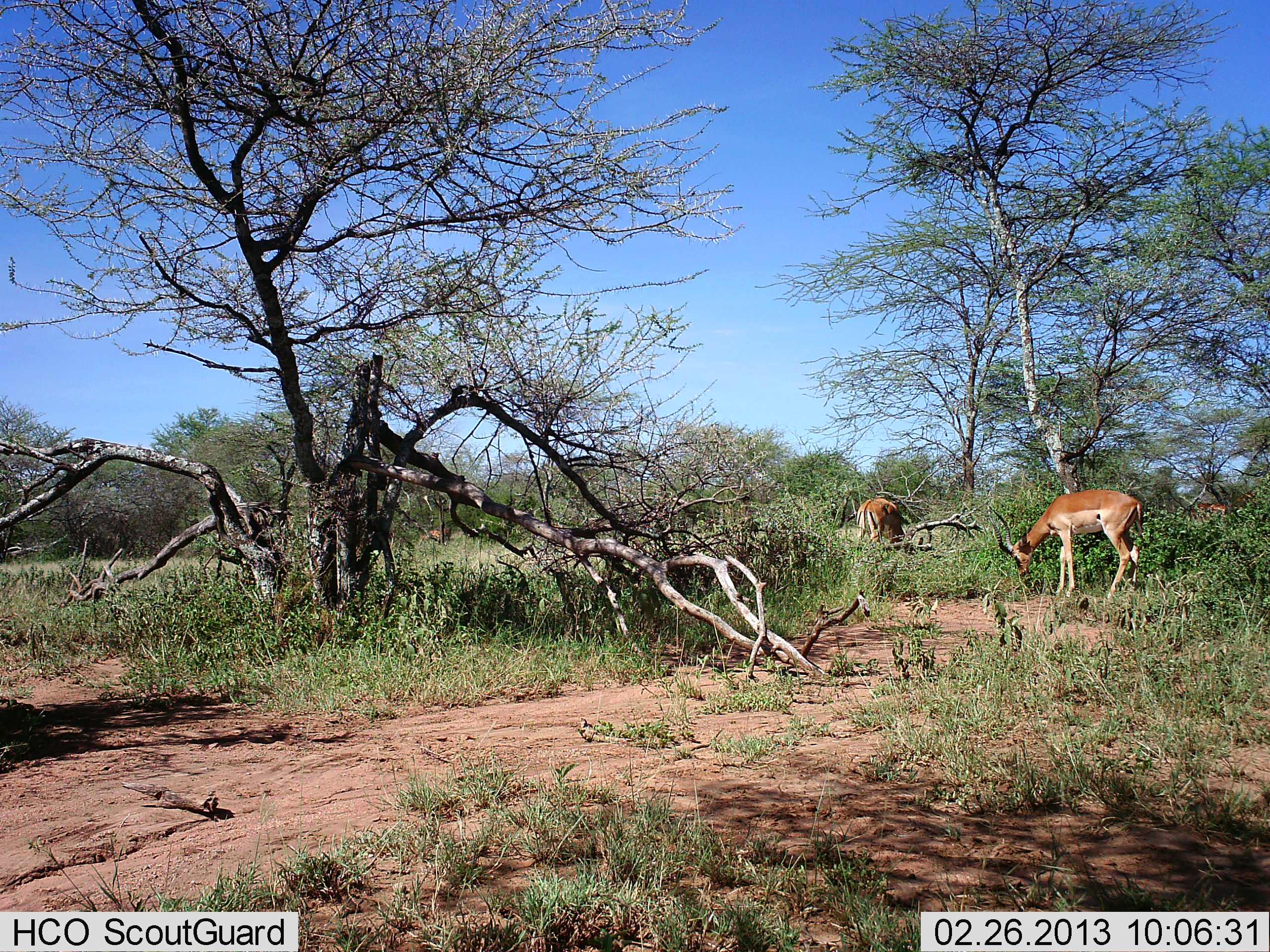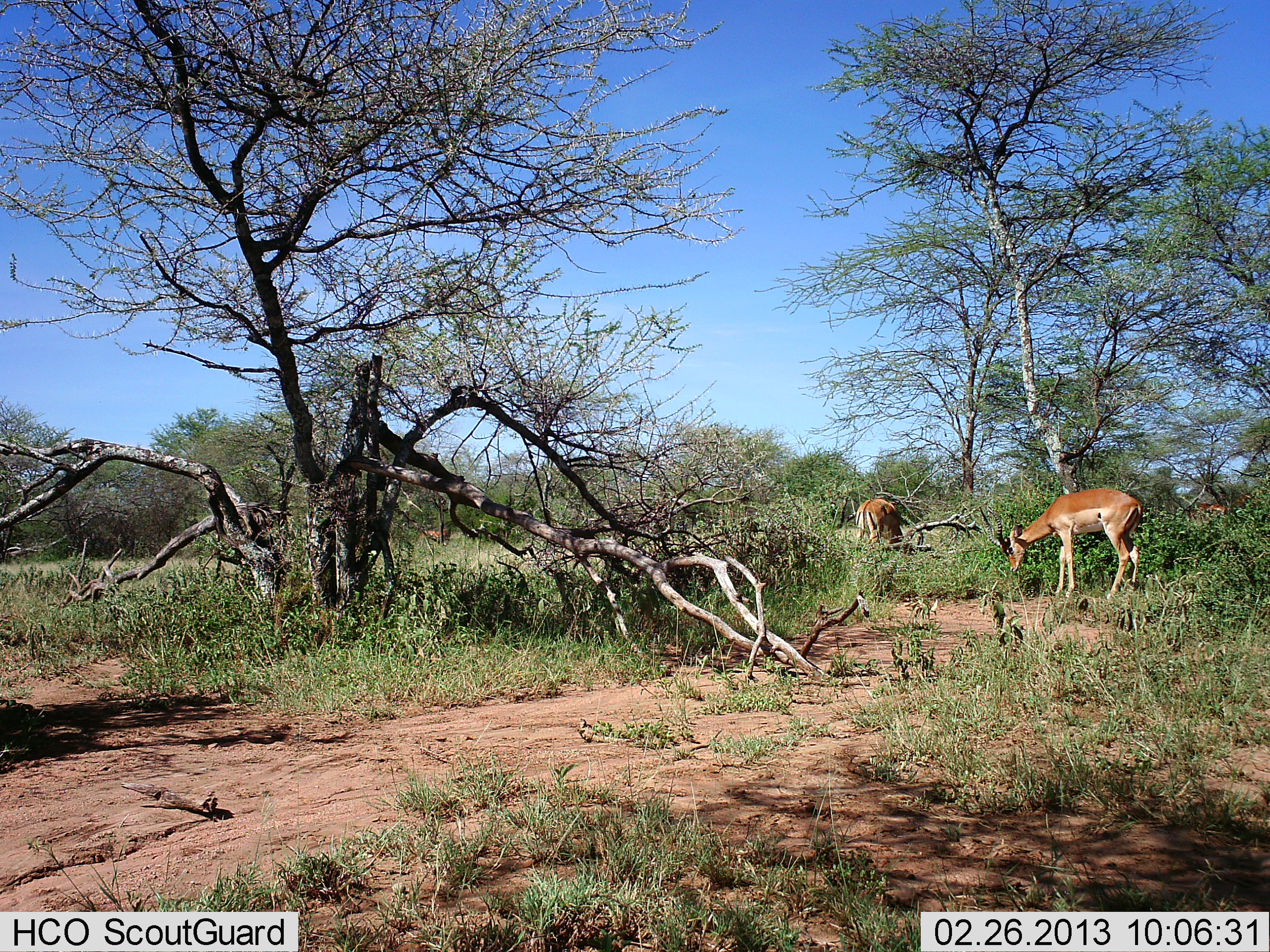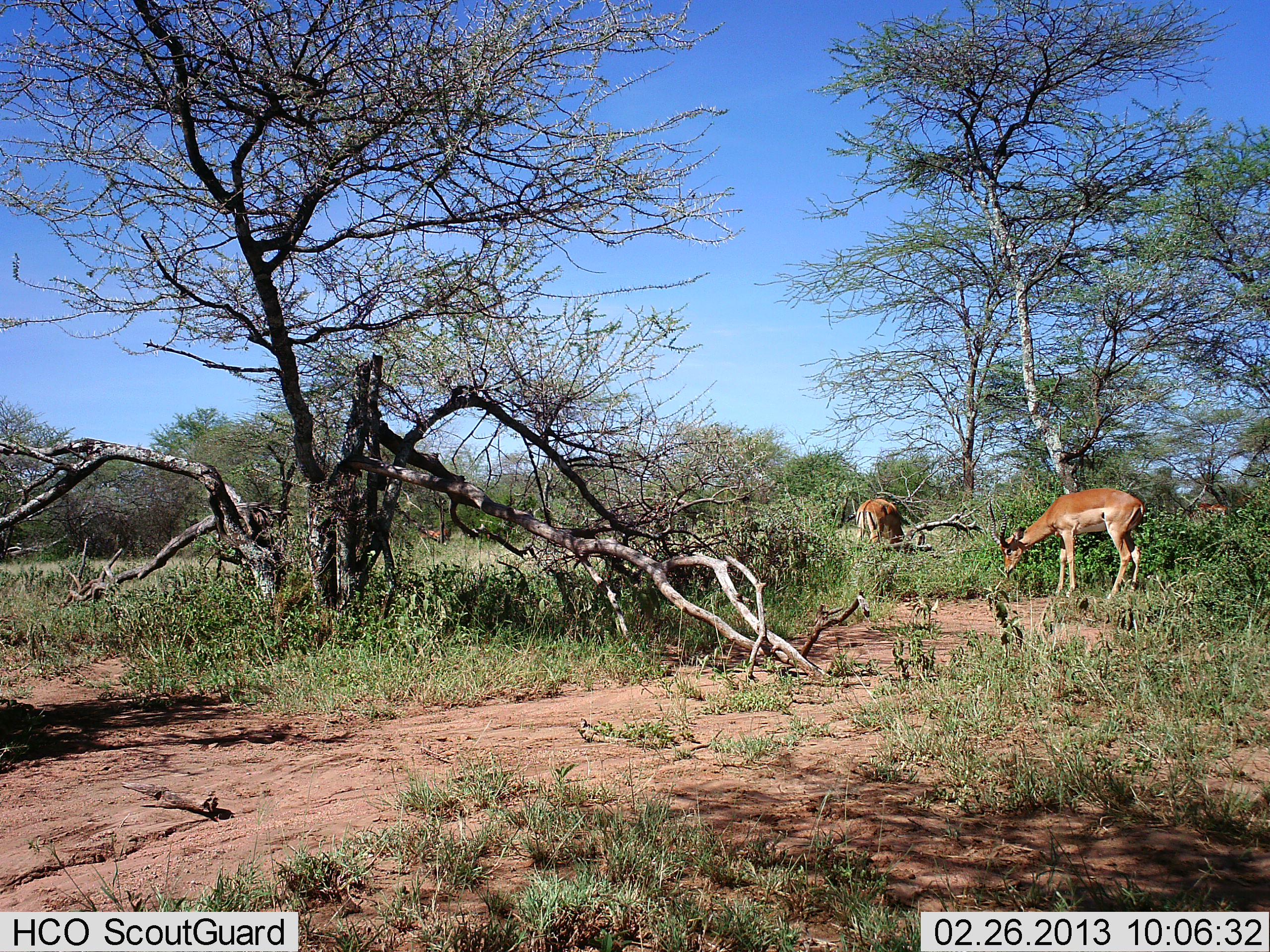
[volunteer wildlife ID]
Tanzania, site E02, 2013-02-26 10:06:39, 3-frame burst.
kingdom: Animalia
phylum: Chordata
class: Mammalia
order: Artiodactyla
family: Bovidae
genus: Aepyceros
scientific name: Aepyceros melampus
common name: impala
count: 2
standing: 25%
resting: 0%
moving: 0%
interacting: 0%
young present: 0%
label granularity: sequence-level